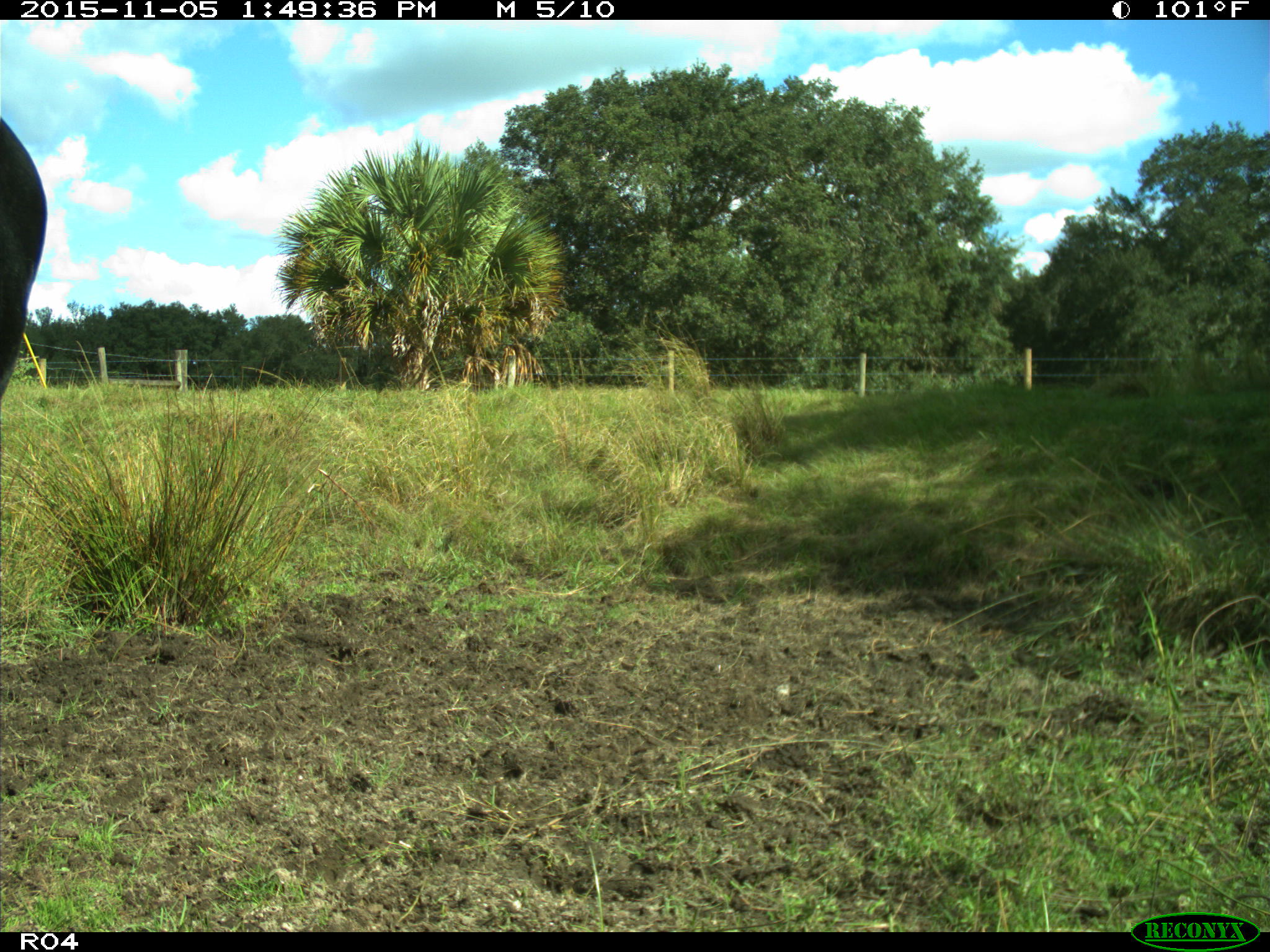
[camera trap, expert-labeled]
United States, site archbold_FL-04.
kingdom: Animalia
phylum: Chordata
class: Mammalia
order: Artiodactyla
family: Bovidae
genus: Bos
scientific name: Bos taurus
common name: domestic cow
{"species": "Bos taurus (domestic cow)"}